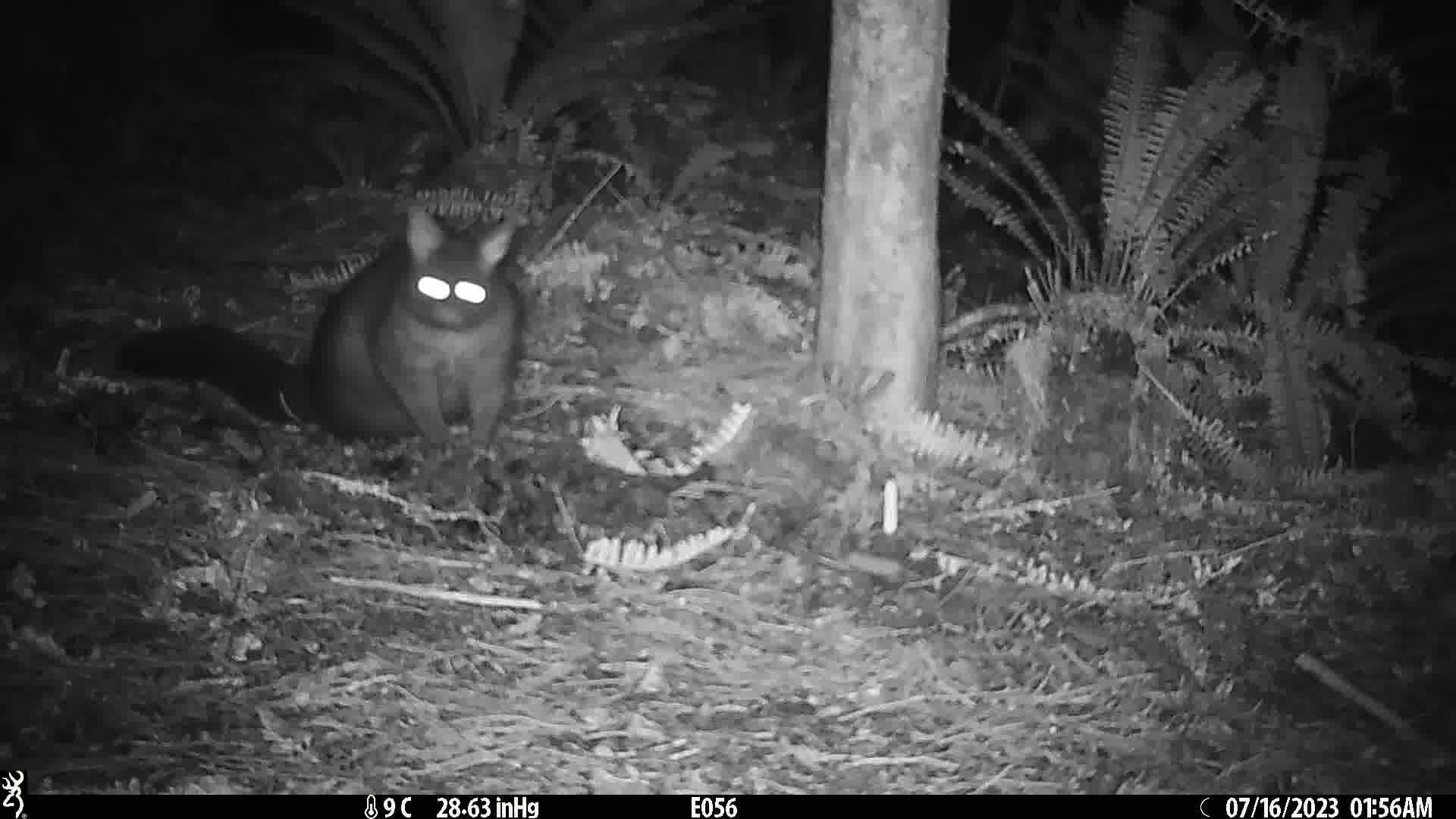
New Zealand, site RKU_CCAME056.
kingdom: Animalia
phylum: Chordata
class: Mammalia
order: Diprotodontia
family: Phalangeridae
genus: Trichosurus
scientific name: Trichosurus vulpecula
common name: common brushtail possum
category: possum